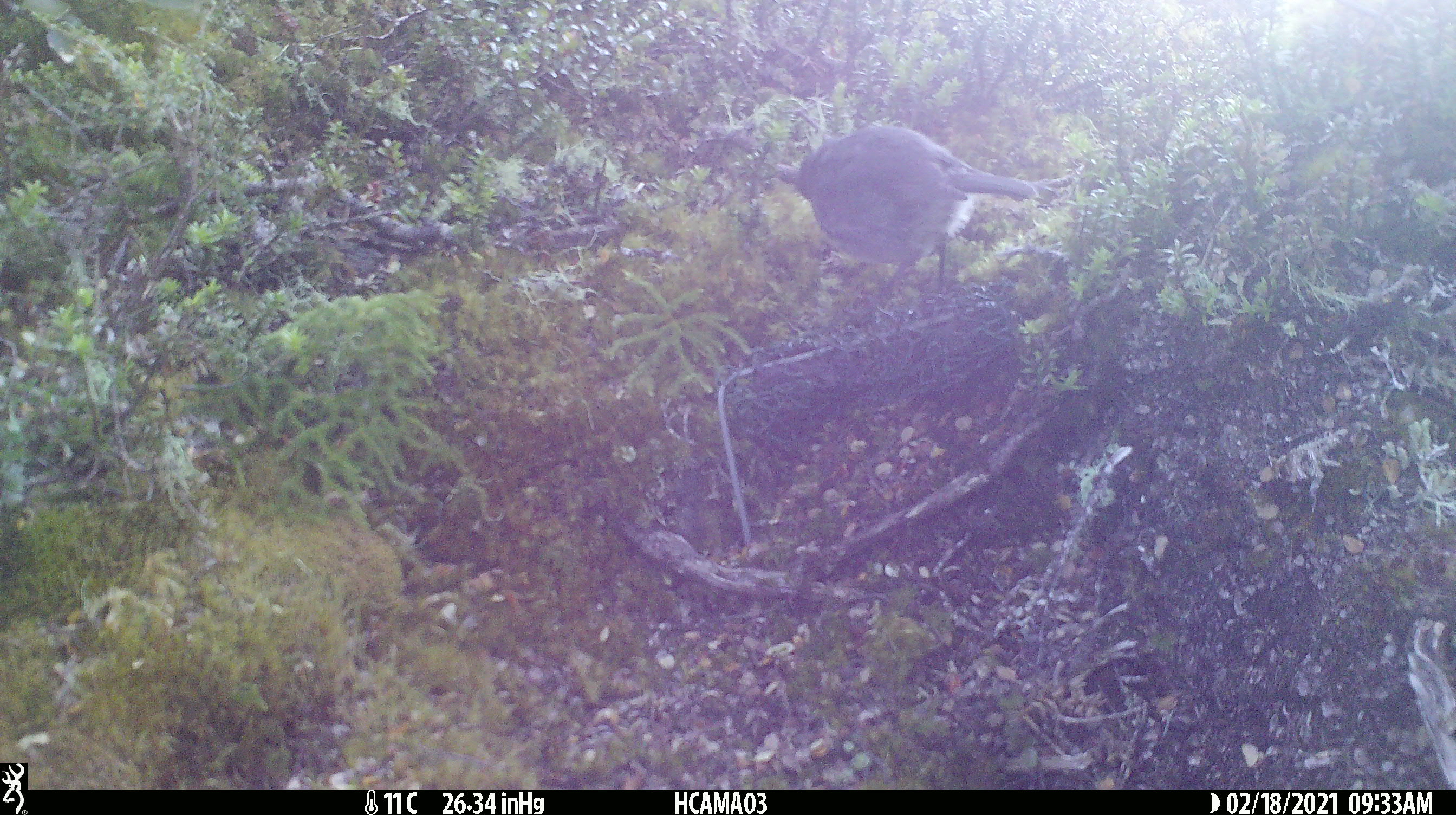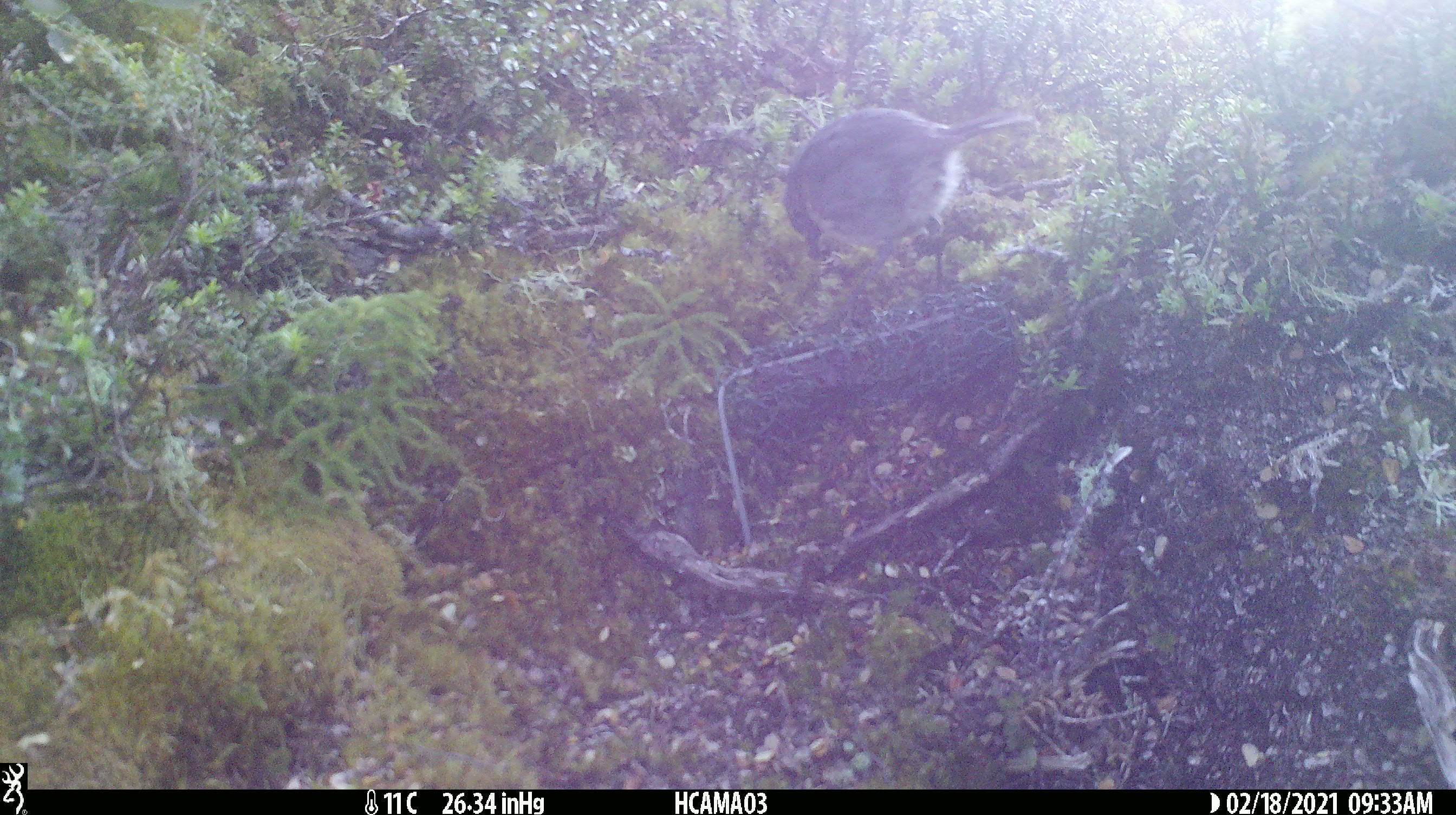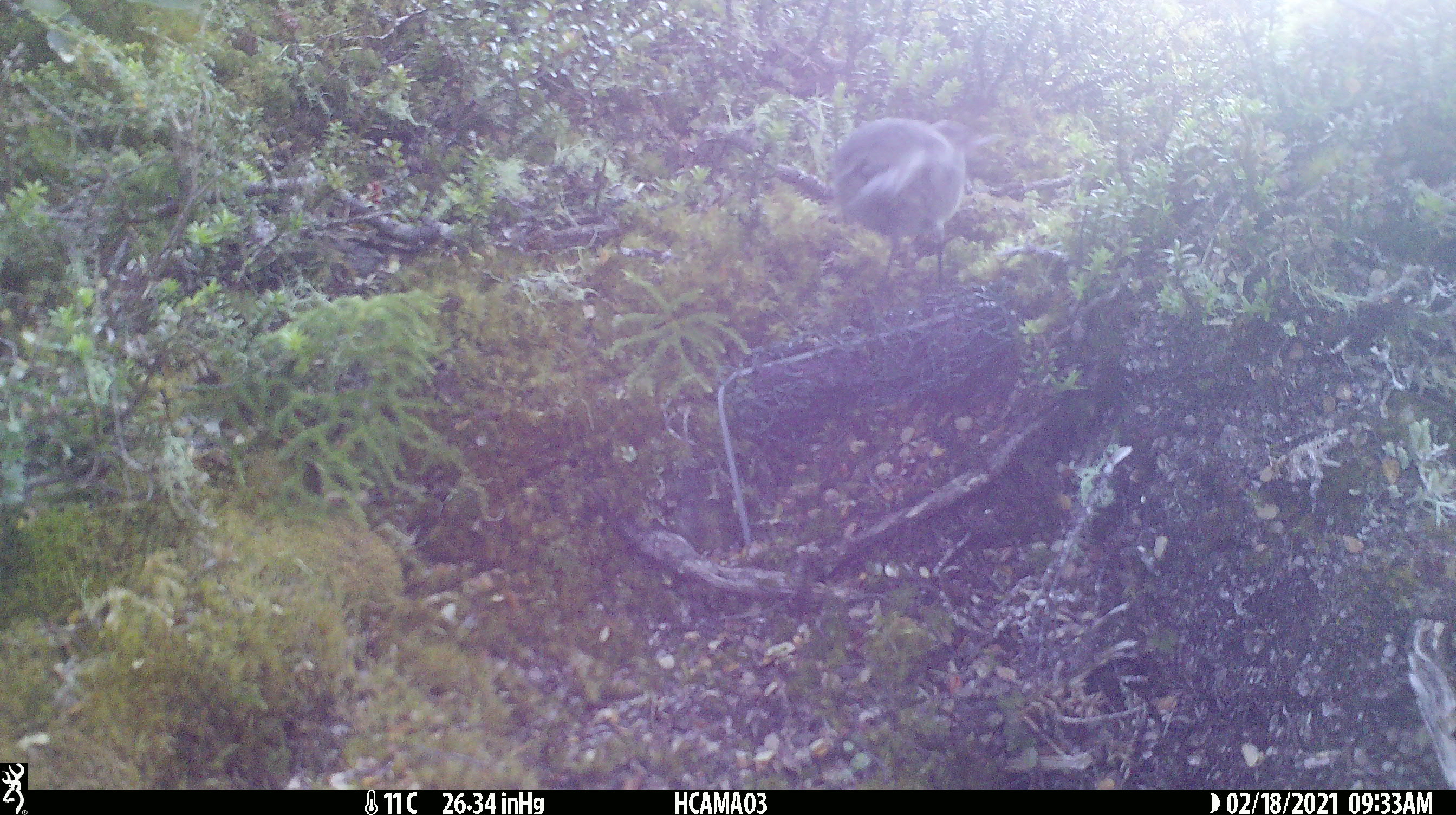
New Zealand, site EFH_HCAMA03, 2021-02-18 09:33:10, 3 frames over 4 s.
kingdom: Animalia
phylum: Chordata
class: Aves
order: Passeriformes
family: Petroicidae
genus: Petroica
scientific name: Petroica australis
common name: new zealand robin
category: robin